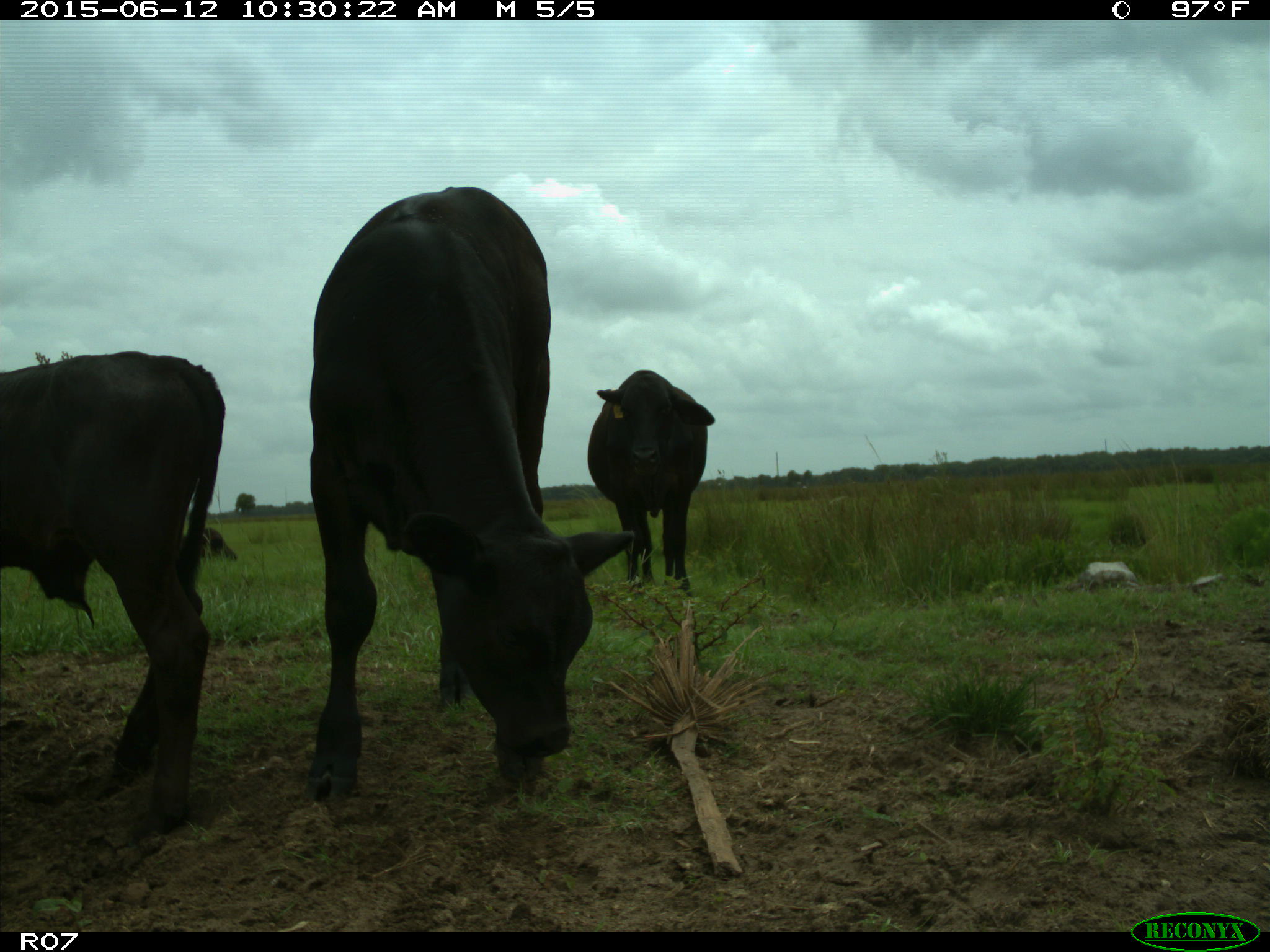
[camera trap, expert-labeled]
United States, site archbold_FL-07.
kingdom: Animalia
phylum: Chordata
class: Mammalia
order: Artiodactyla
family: Bovidae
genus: Bos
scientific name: Bos taurus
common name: domestic cow